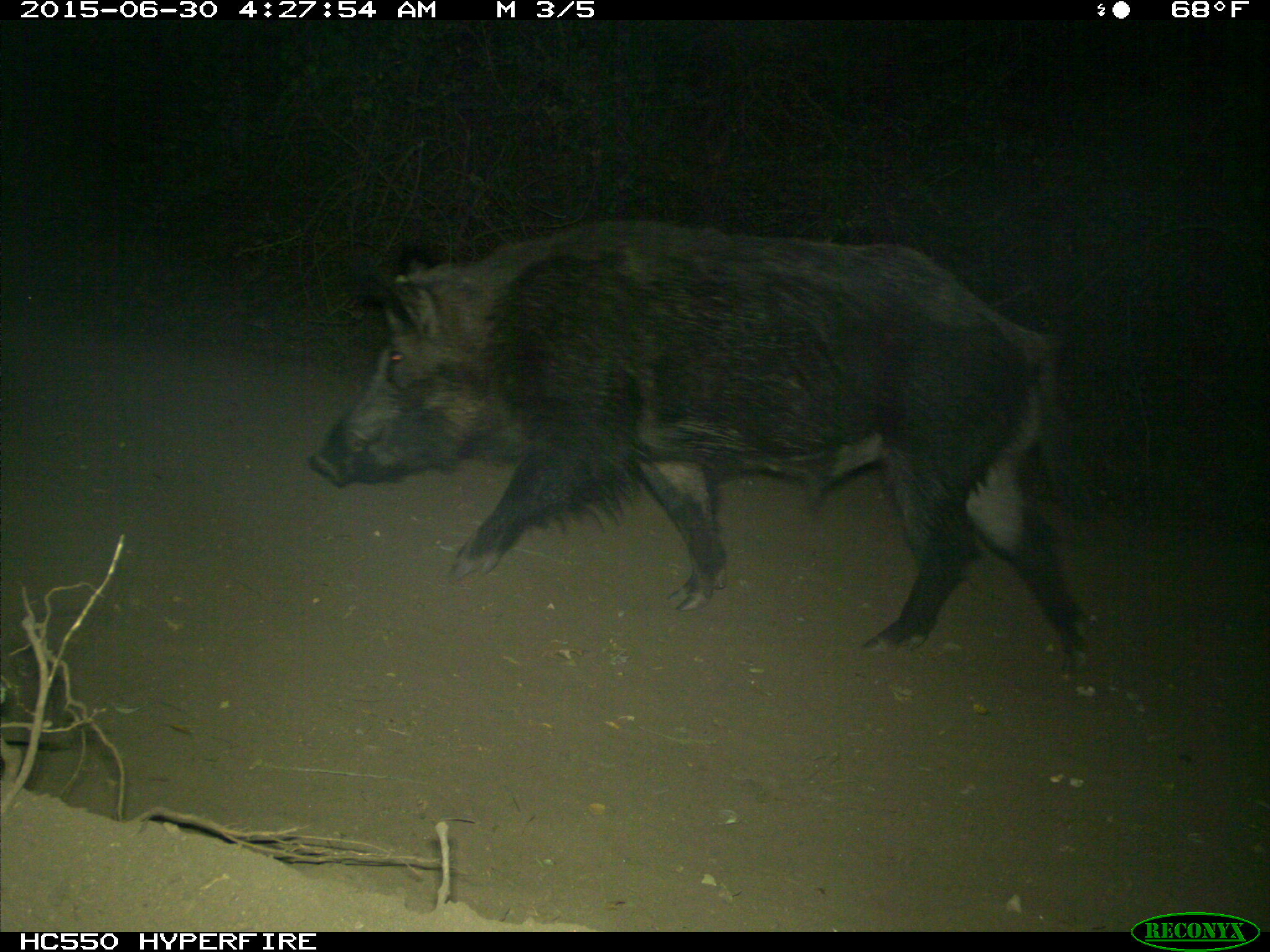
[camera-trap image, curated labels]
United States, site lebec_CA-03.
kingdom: Animalia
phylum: Chordata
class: Mammalia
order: Artiodactyla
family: Suidae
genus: Sus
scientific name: Sus scrofa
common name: wild boar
Sus scrofa (wild boar).